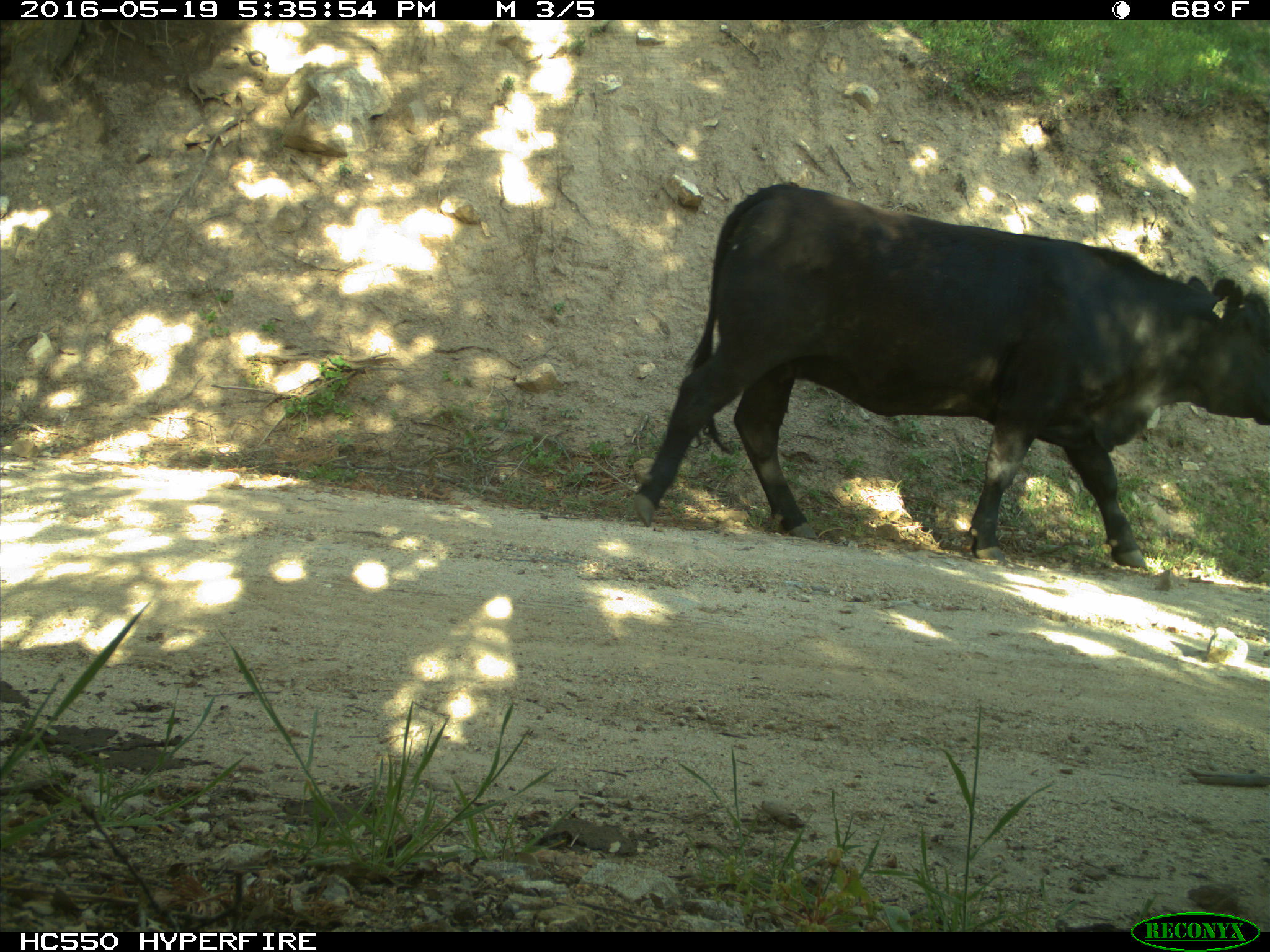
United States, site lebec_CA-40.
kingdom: Animalia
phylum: Chordata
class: Mammalia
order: Artiodactyla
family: Bovidae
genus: Bos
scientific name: Bos taurus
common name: domestic cow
Bos taurus (domestic cow).